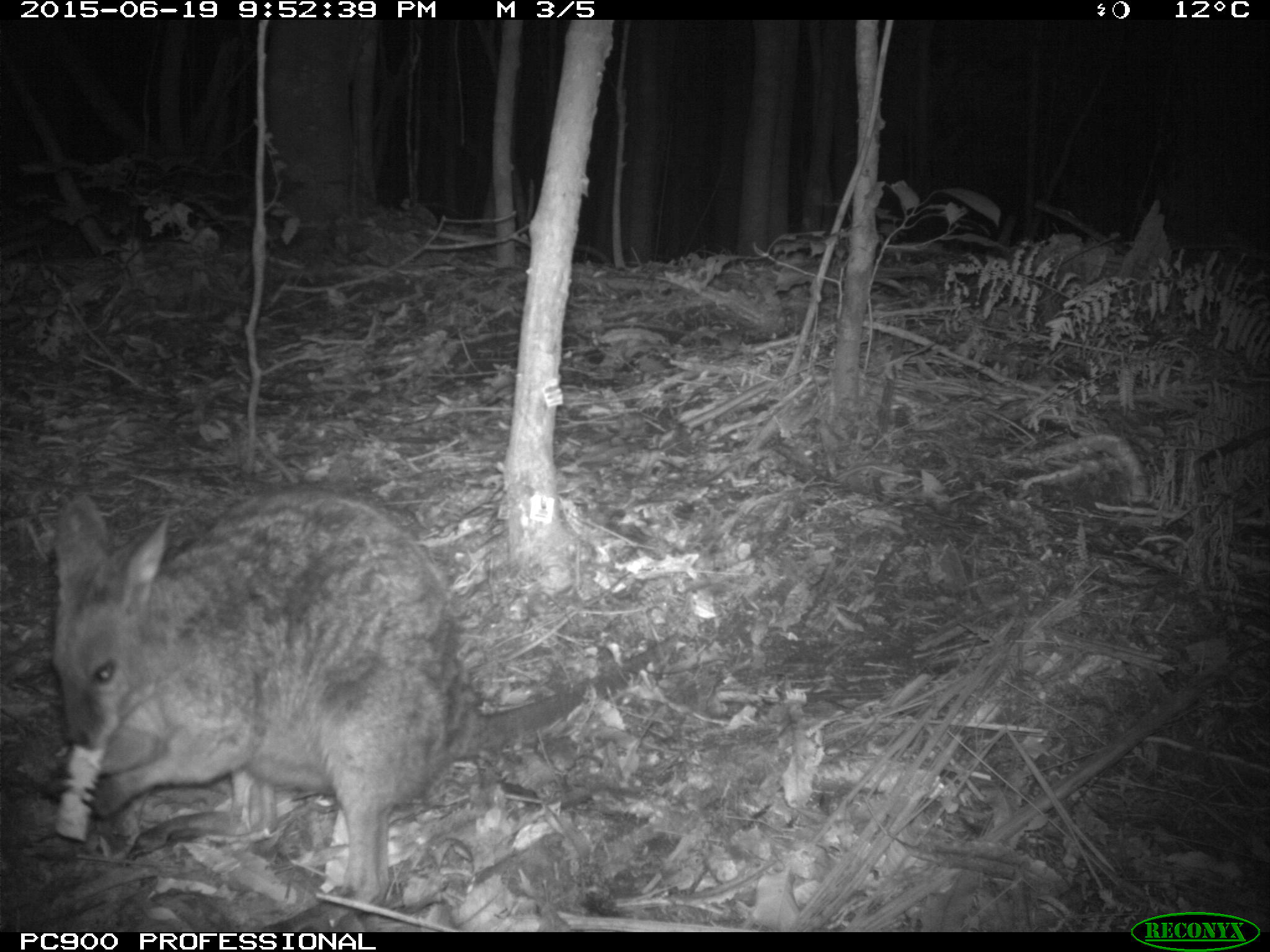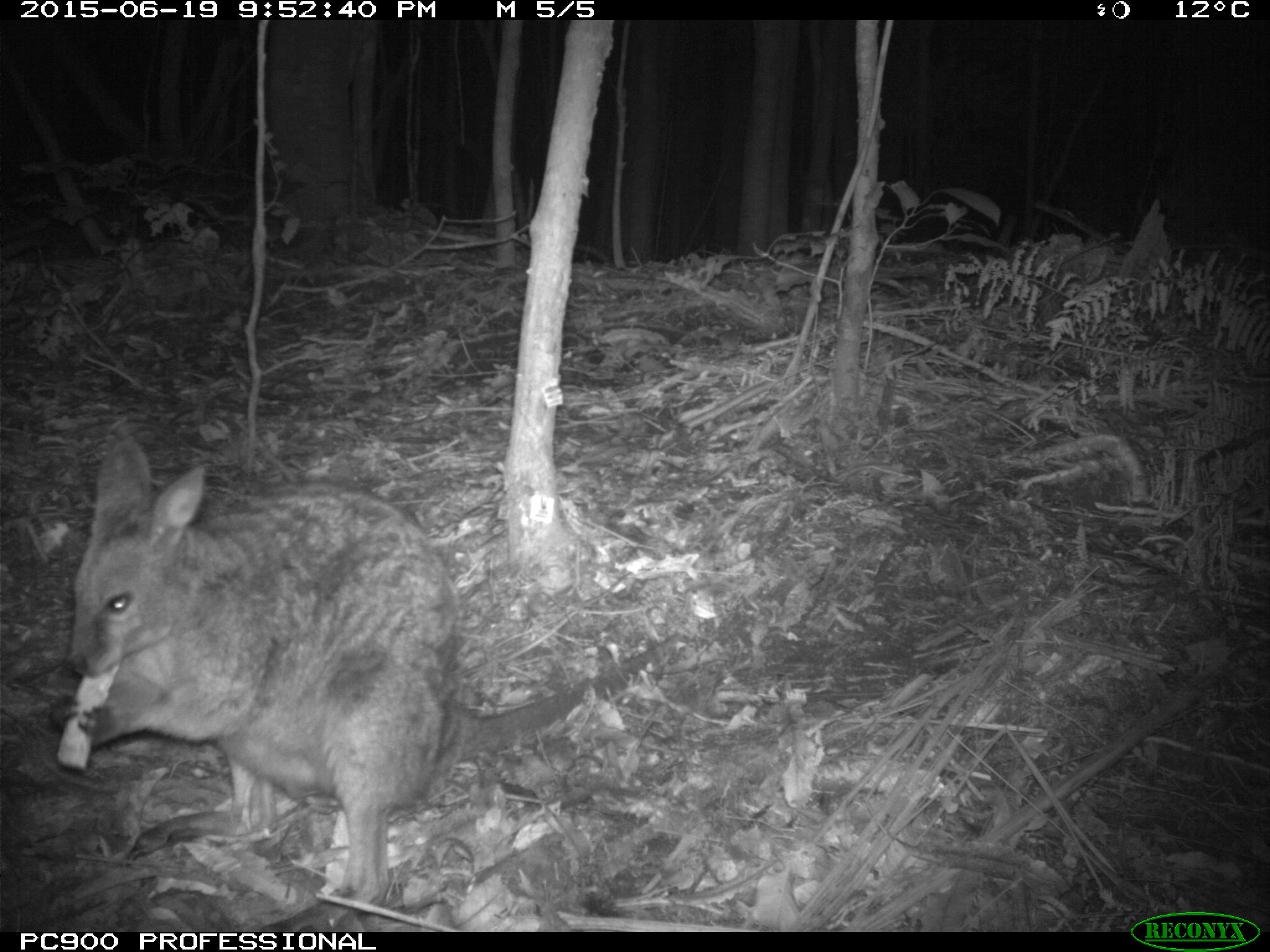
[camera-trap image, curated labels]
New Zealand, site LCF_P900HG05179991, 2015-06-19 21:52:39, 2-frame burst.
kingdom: Animalia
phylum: Chordata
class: Mammalia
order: Diprotodontia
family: Macropodidae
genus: Notamacropus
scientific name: Notamacropus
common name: wallaby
Wallaby (Notamacropus).